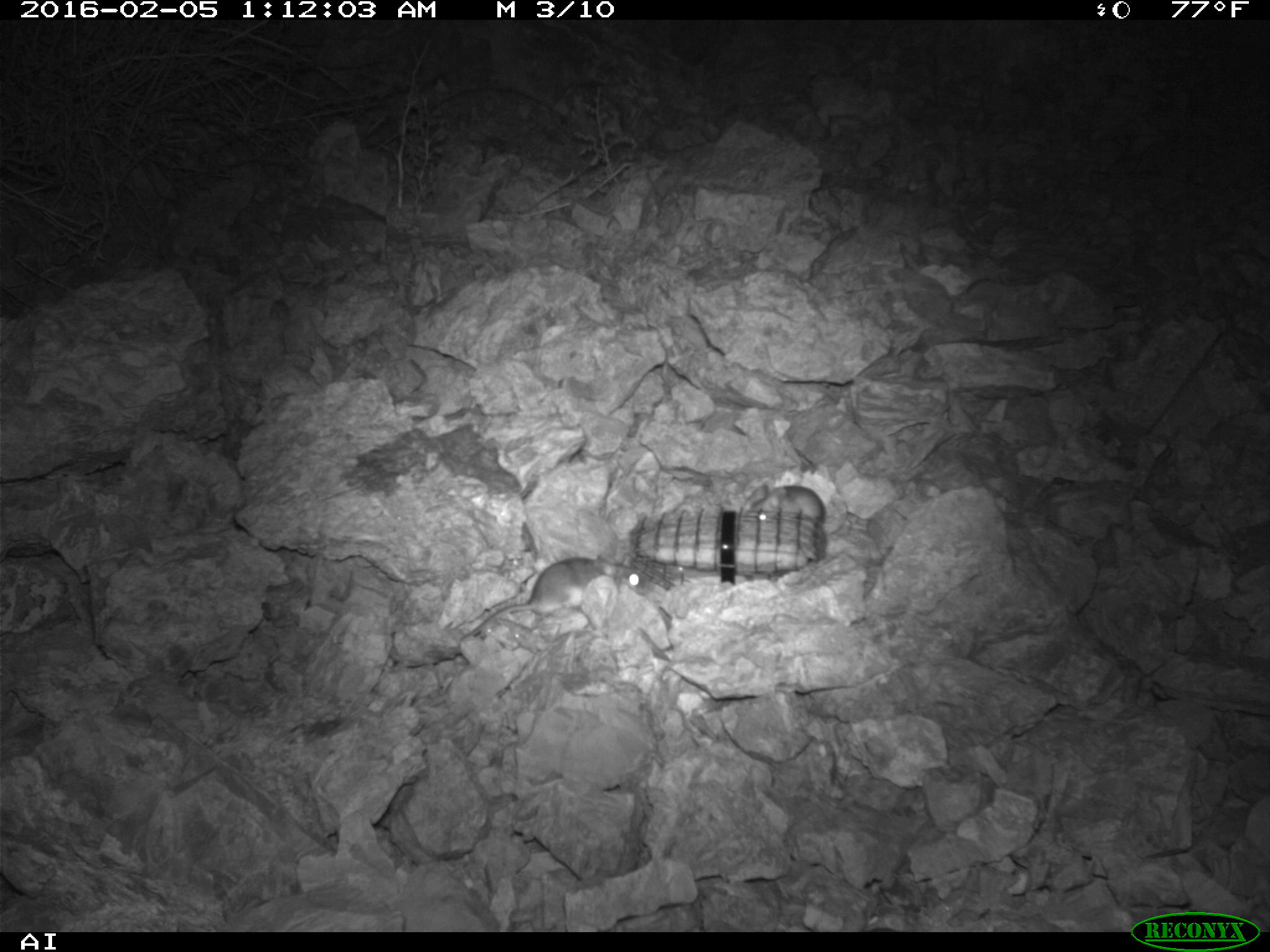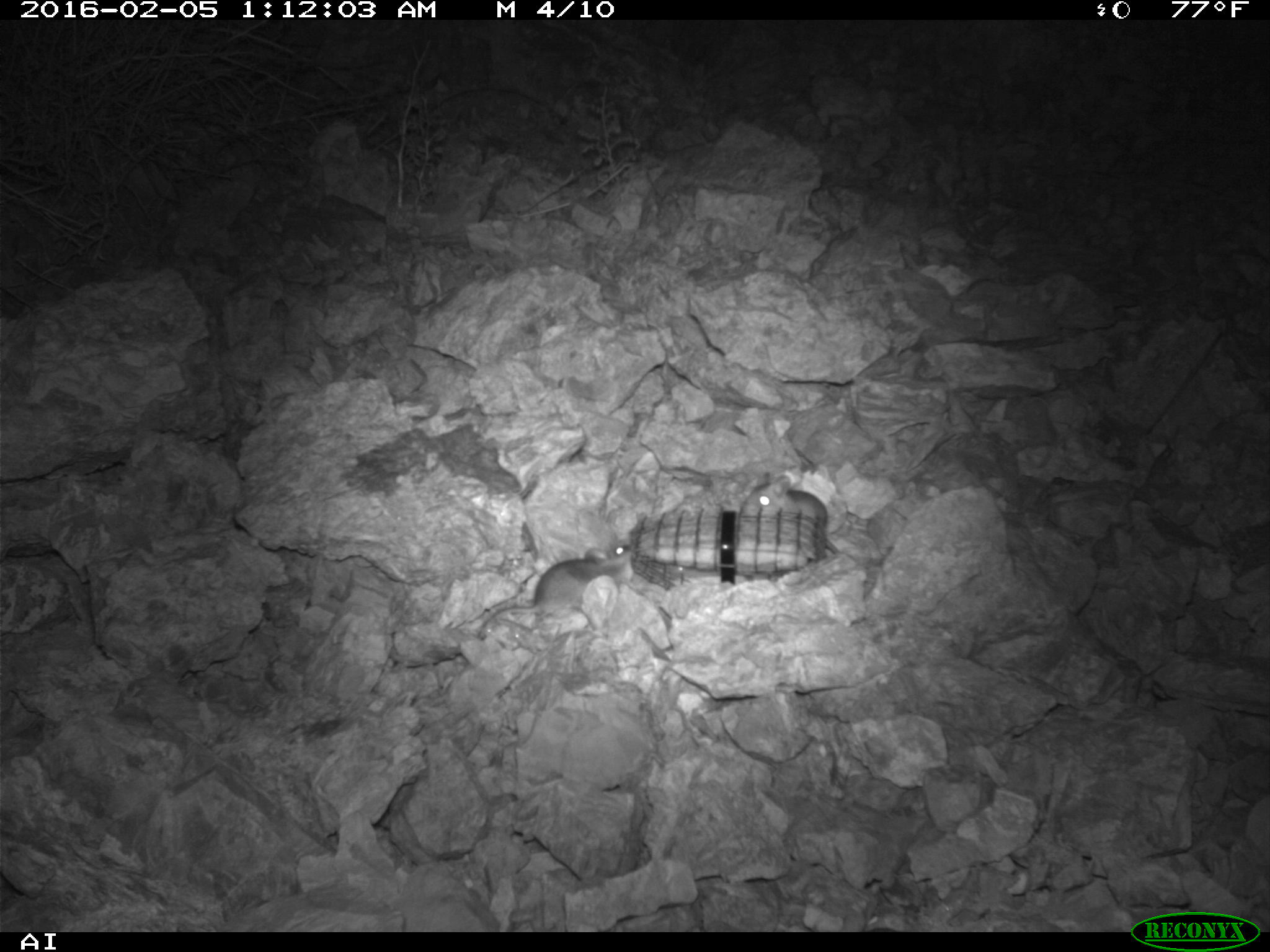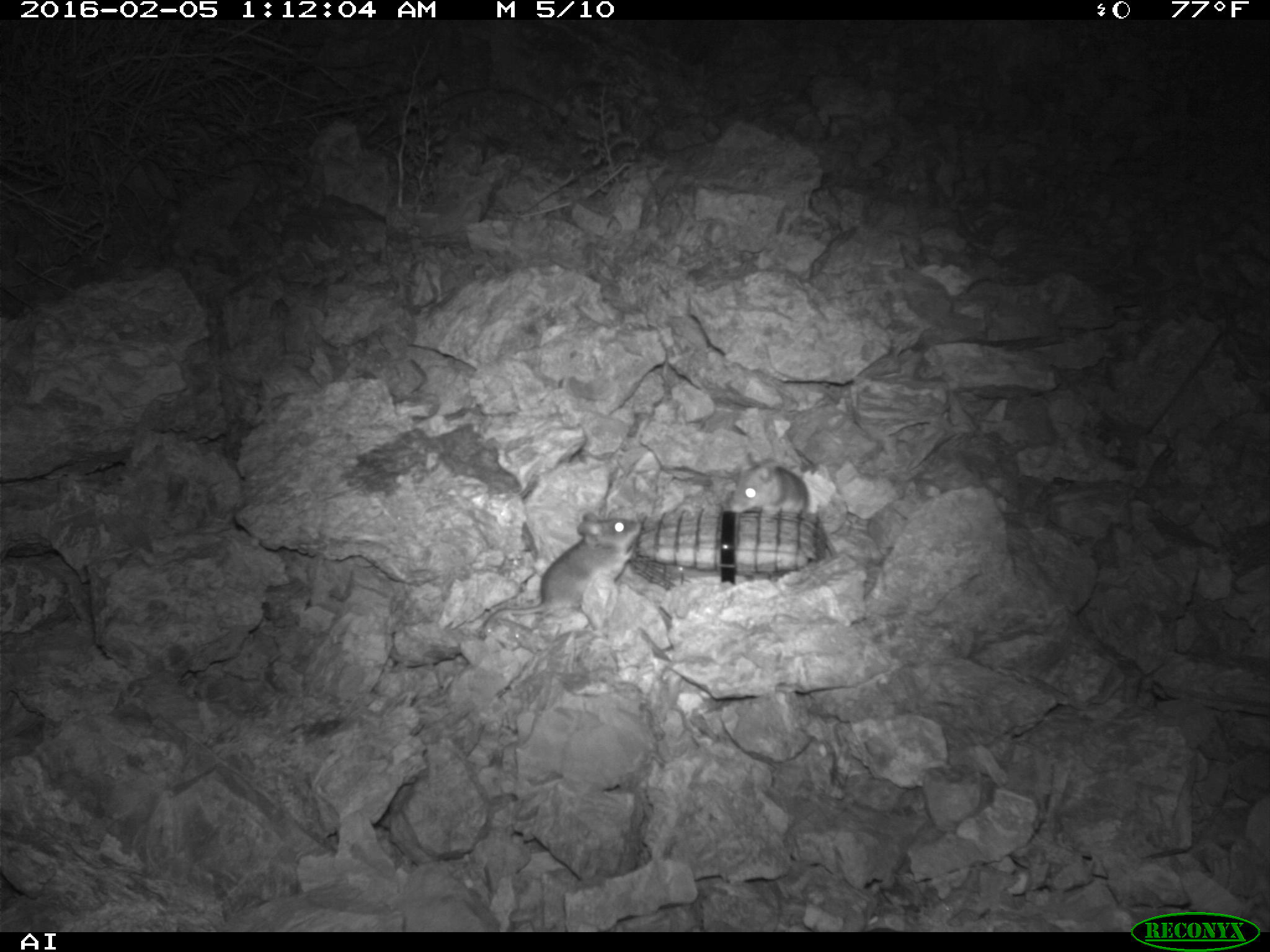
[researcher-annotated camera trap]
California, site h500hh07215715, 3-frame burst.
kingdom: Animalia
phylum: Chordata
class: Mammalia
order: Rodentia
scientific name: Rodentia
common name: rodent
Rodent (Rodentia).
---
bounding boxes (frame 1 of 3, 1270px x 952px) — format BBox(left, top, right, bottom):
rodent: BBox(473, 555, 649, 635); BBox(748, 484, 824, 522)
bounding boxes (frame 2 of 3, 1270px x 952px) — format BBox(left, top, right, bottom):
rodent: BBox(477, 544, 631, 638); BBox(739, 470, 841, 555)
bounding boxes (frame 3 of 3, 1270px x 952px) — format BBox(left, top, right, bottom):
rodent: BBox(480, 512, 641, 629); BBox(730, 454, 837, 556)